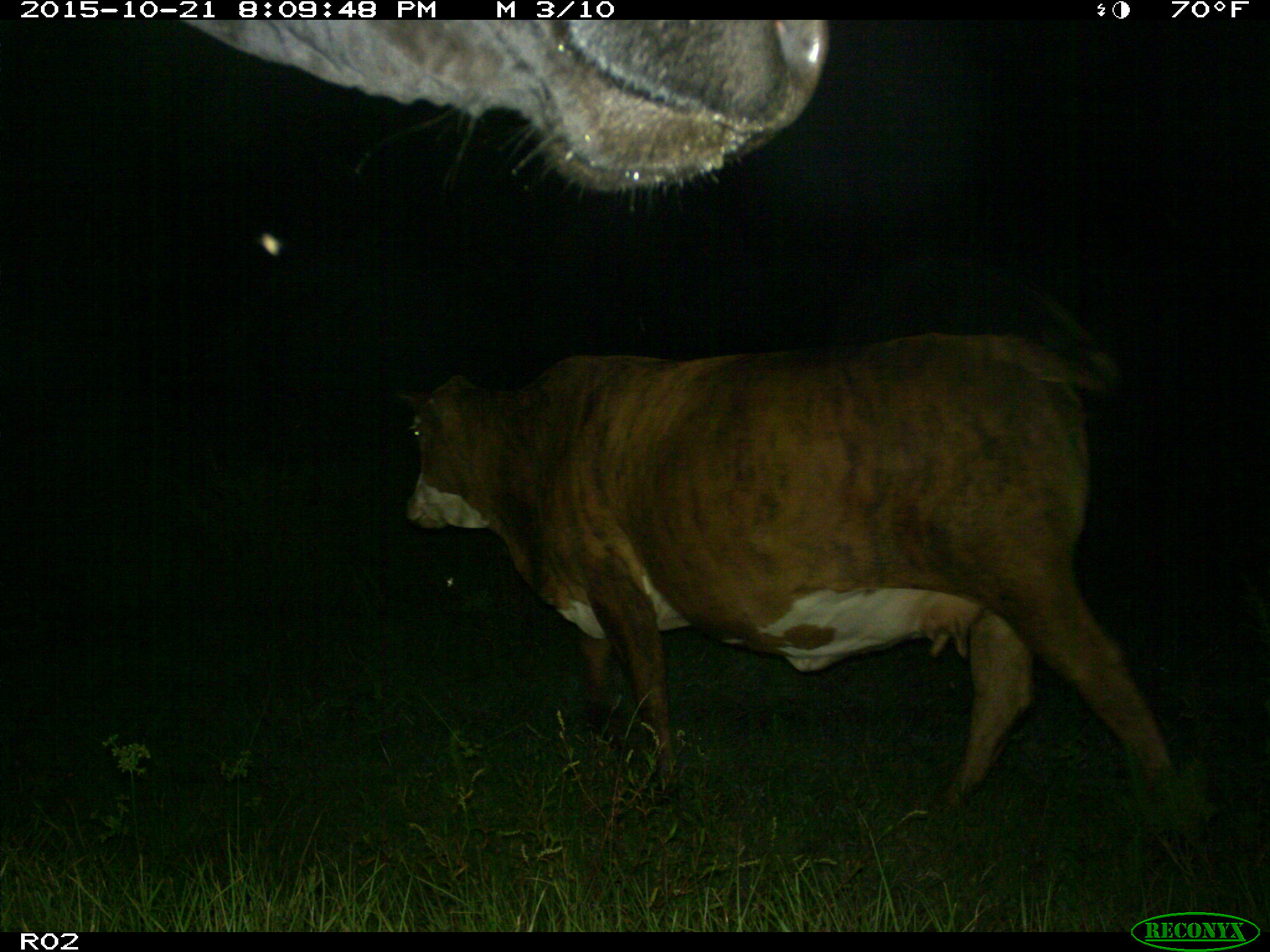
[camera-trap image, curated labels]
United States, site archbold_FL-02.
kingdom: Animalia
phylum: Chordata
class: Mammalia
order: Artiodactyla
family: Bovidae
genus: Bos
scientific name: Bos taurus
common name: domestic cow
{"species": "Bos taurus (domestic cow)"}